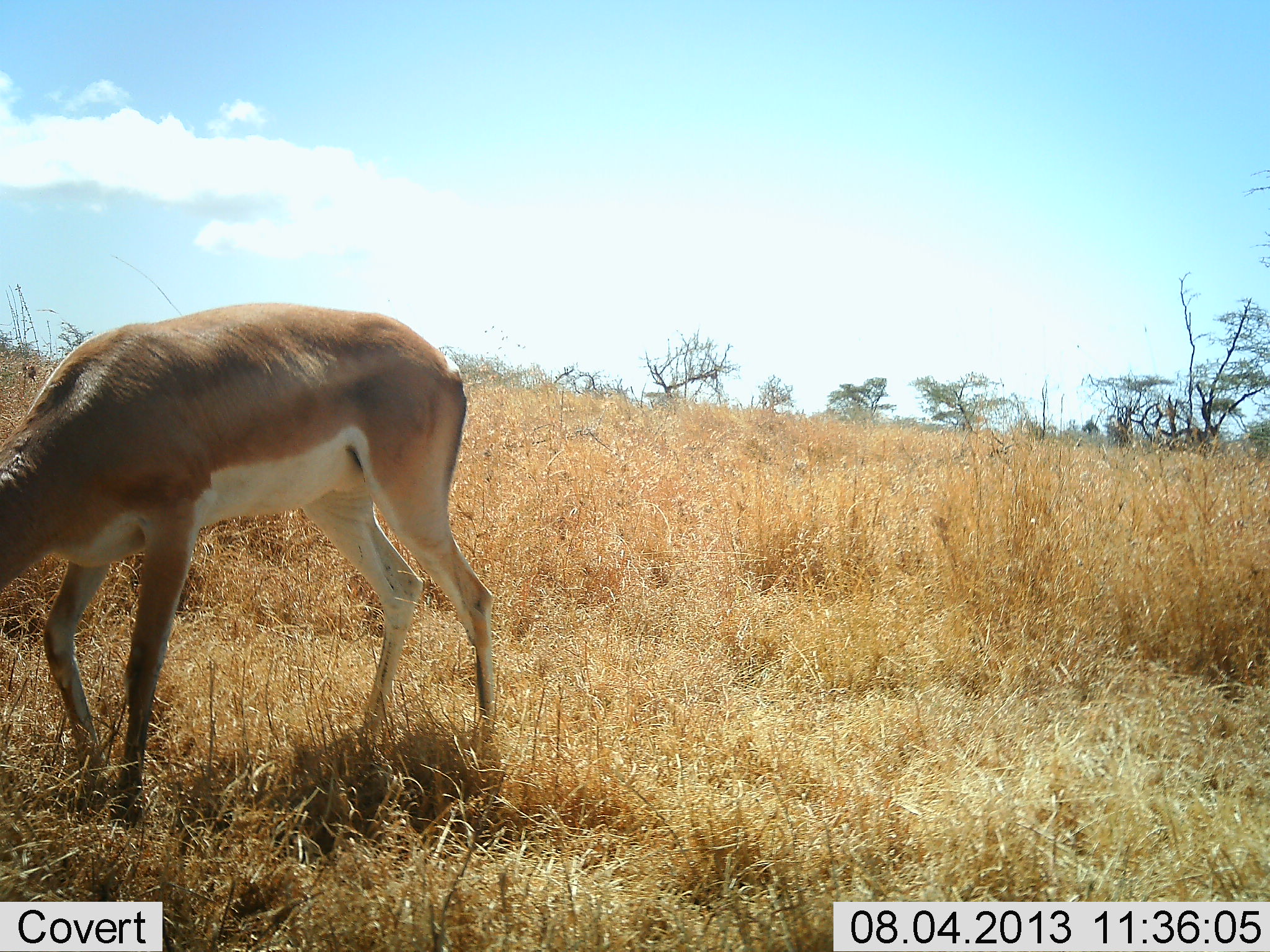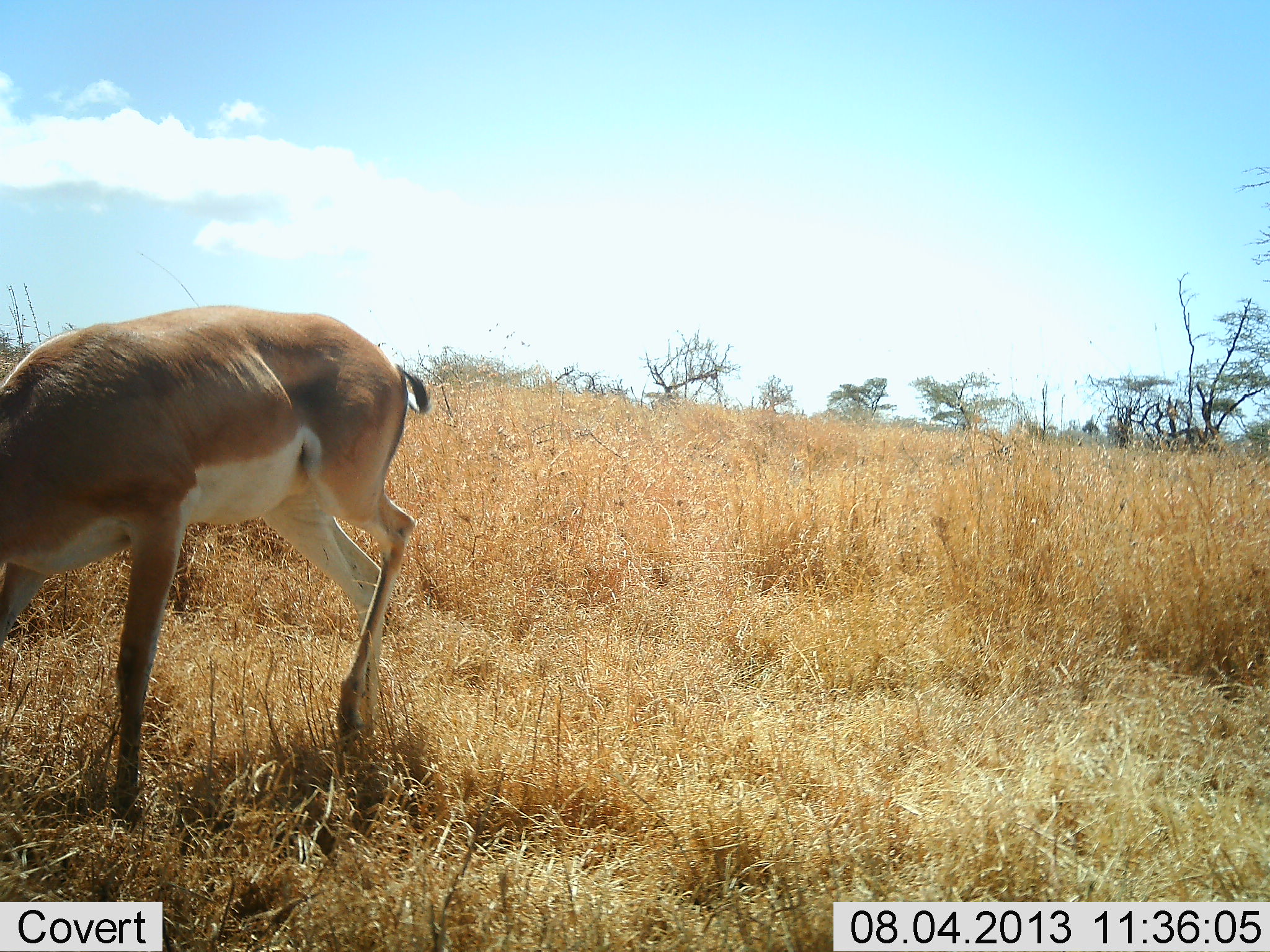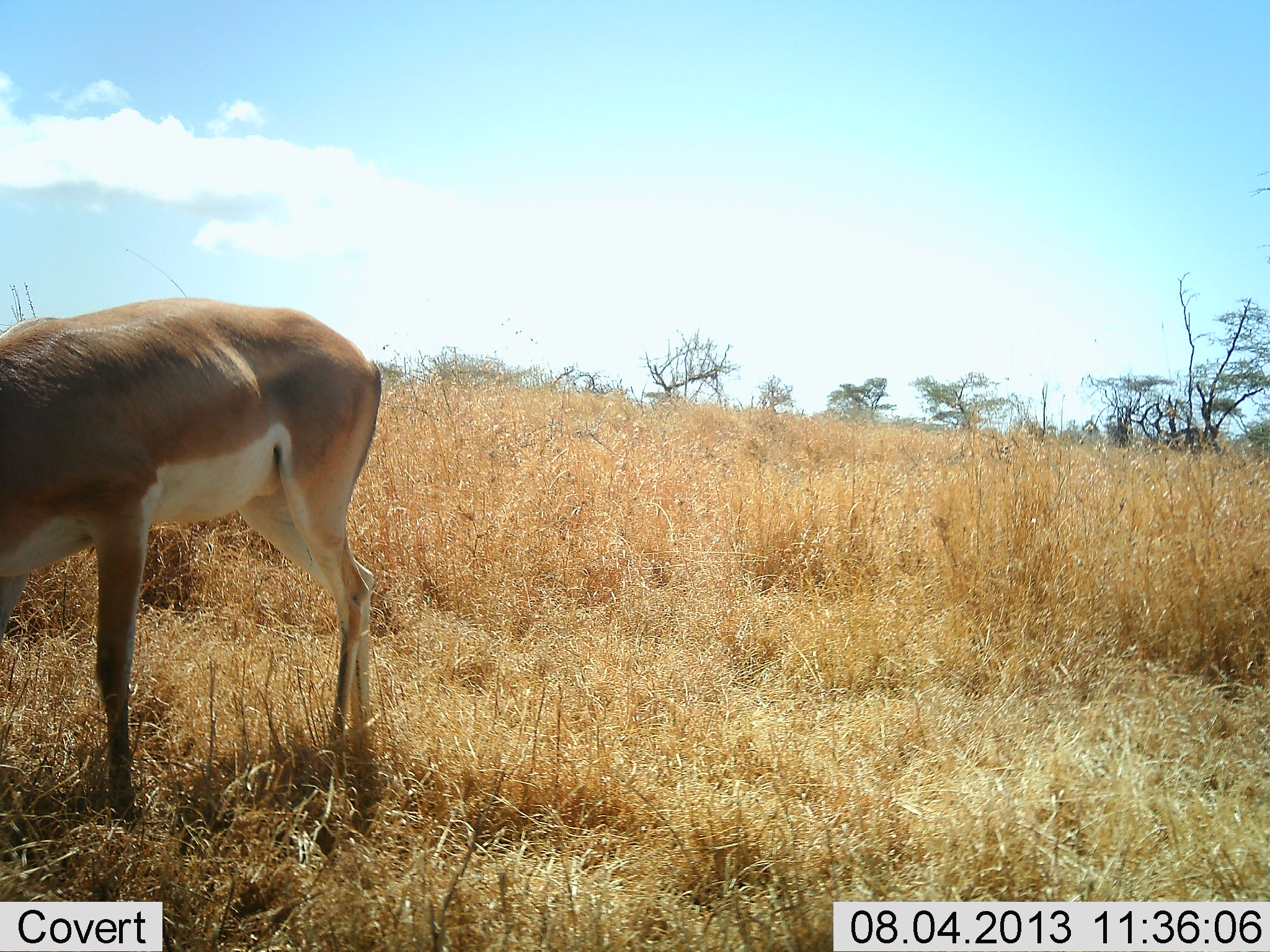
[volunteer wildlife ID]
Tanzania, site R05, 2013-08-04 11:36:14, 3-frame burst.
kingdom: Animalia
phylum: Chordata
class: Mammalia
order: Artiodactyla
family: Bovidae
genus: Nanger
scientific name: Nanger granti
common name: grant's gazelle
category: gazellegrants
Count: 1.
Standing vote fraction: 30%.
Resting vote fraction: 0%.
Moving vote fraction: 40%.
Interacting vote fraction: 0%.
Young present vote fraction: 0%.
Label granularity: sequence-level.